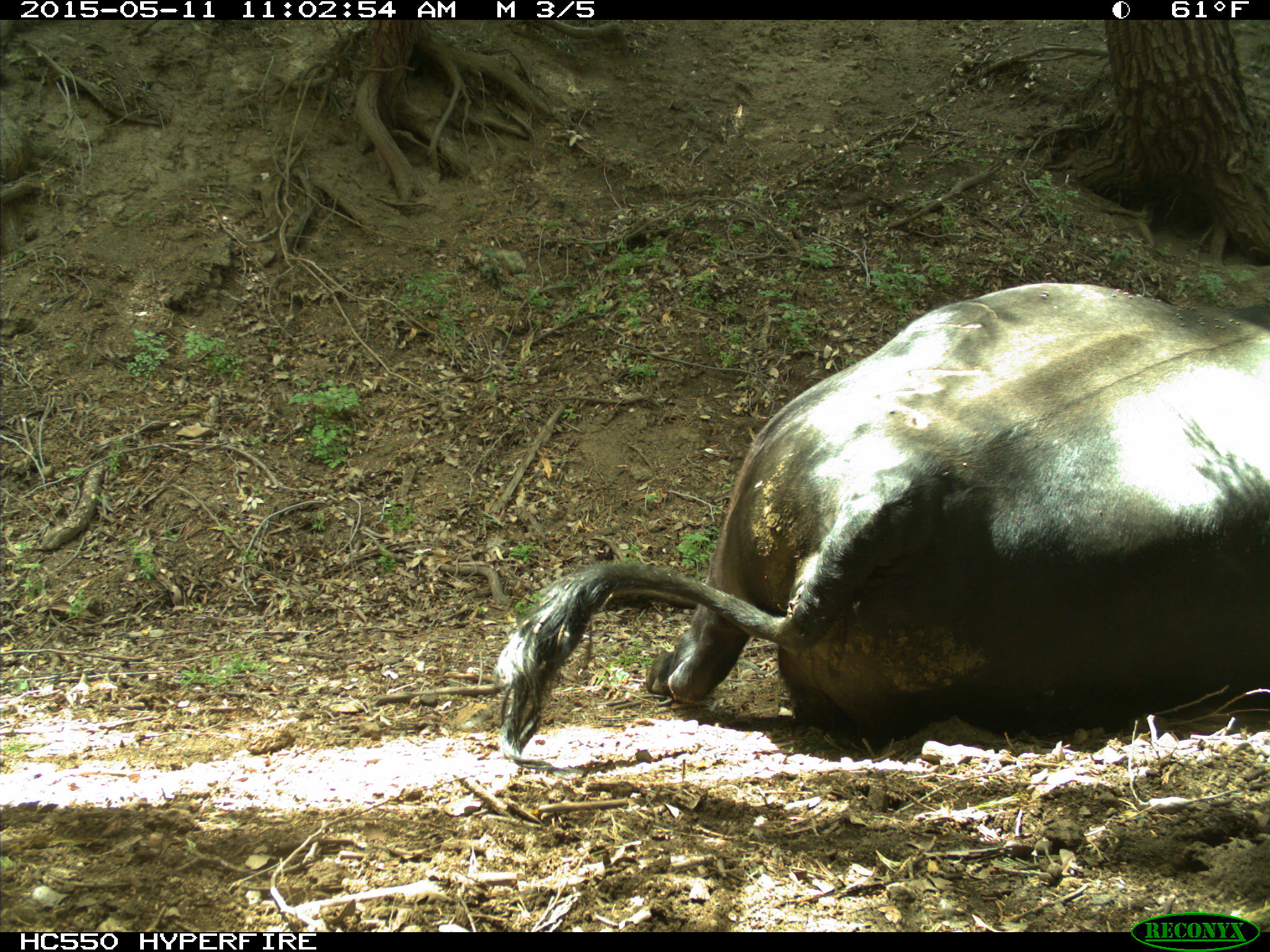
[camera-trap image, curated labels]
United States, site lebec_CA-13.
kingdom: Animalia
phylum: Chordata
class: Mammalia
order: Artiodactyla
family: Bovidae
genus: Bos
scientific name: Bos taurus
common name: domestic cow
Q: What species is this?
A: Bos taurus (domestic cow).